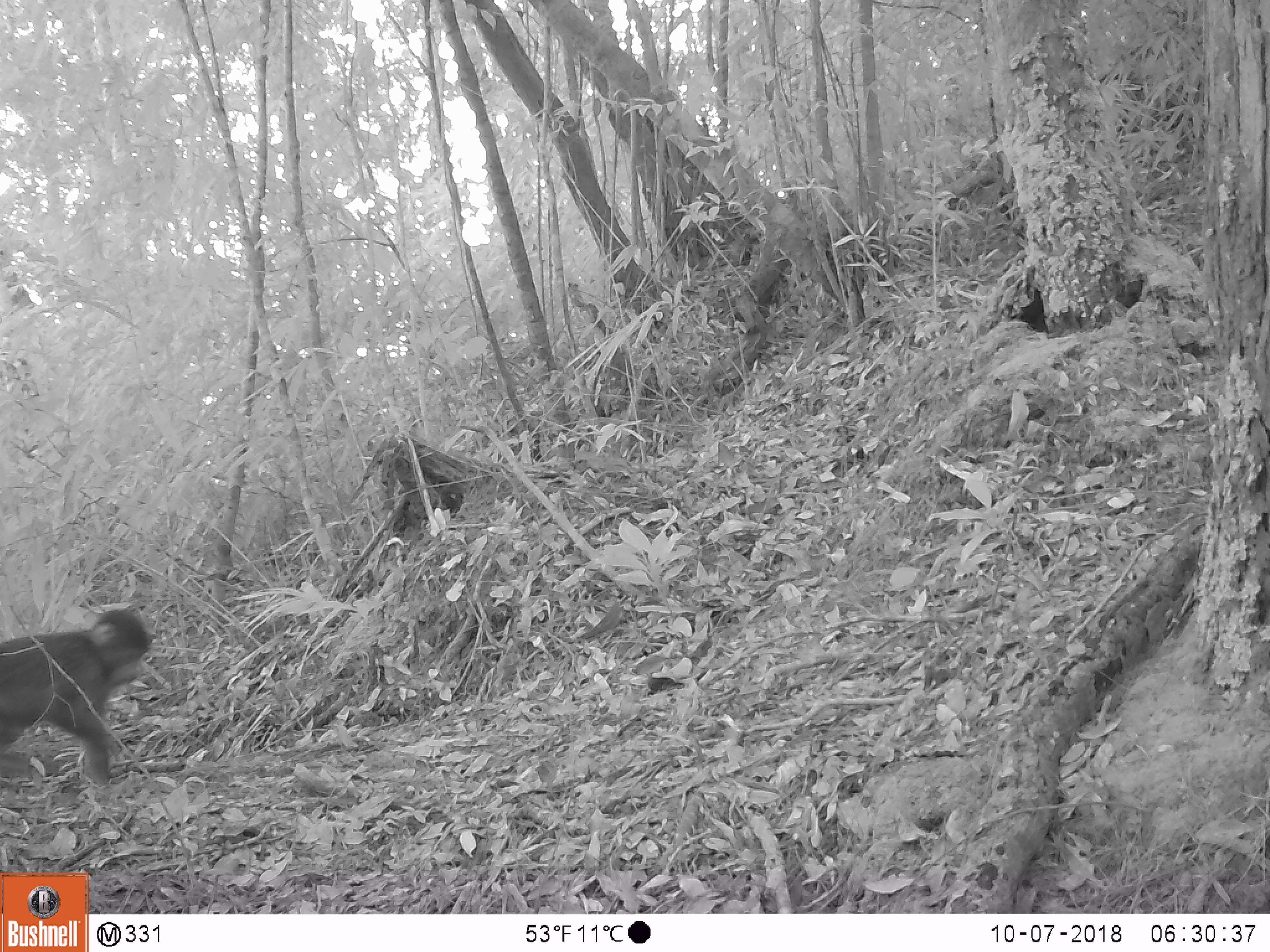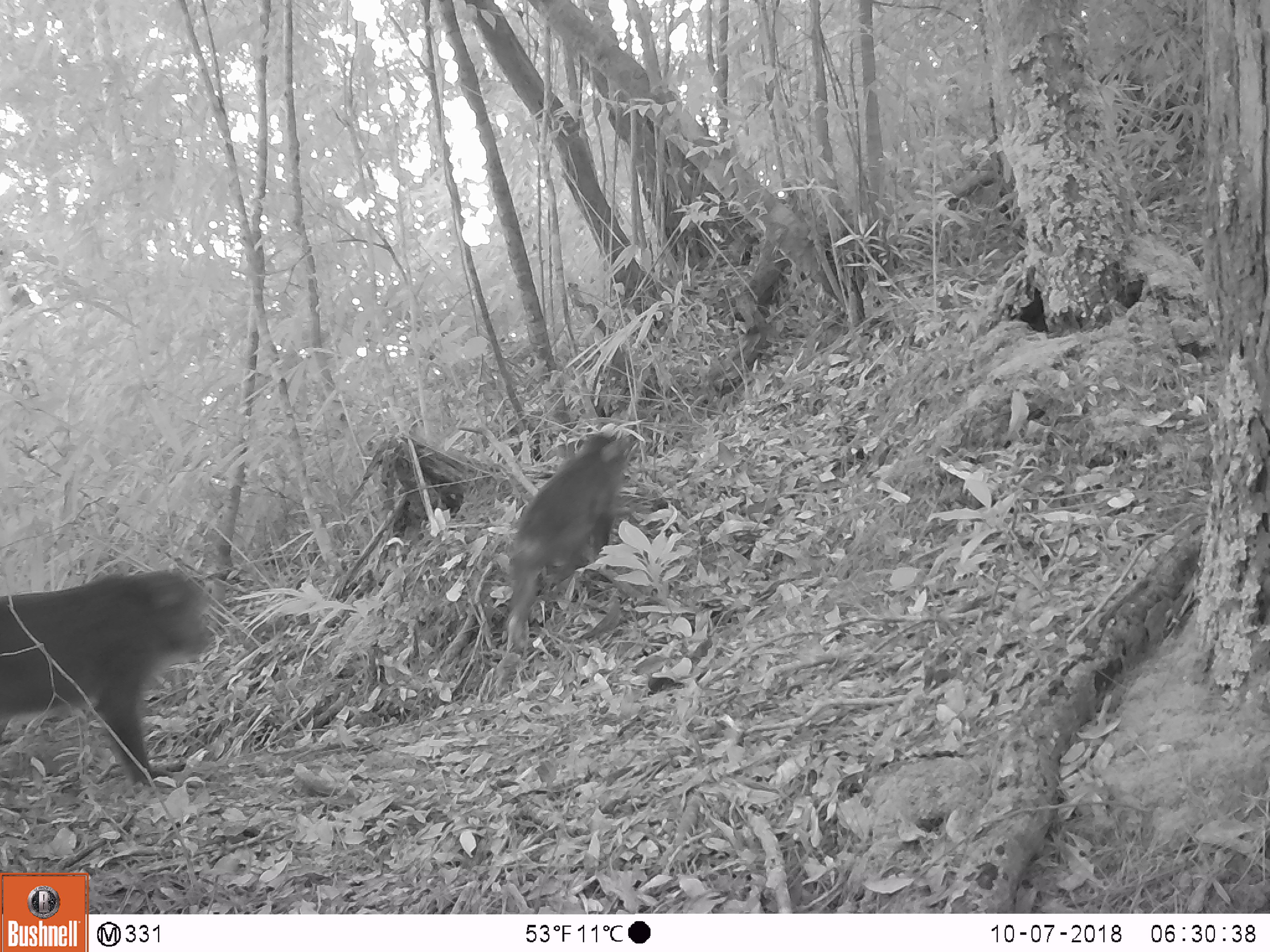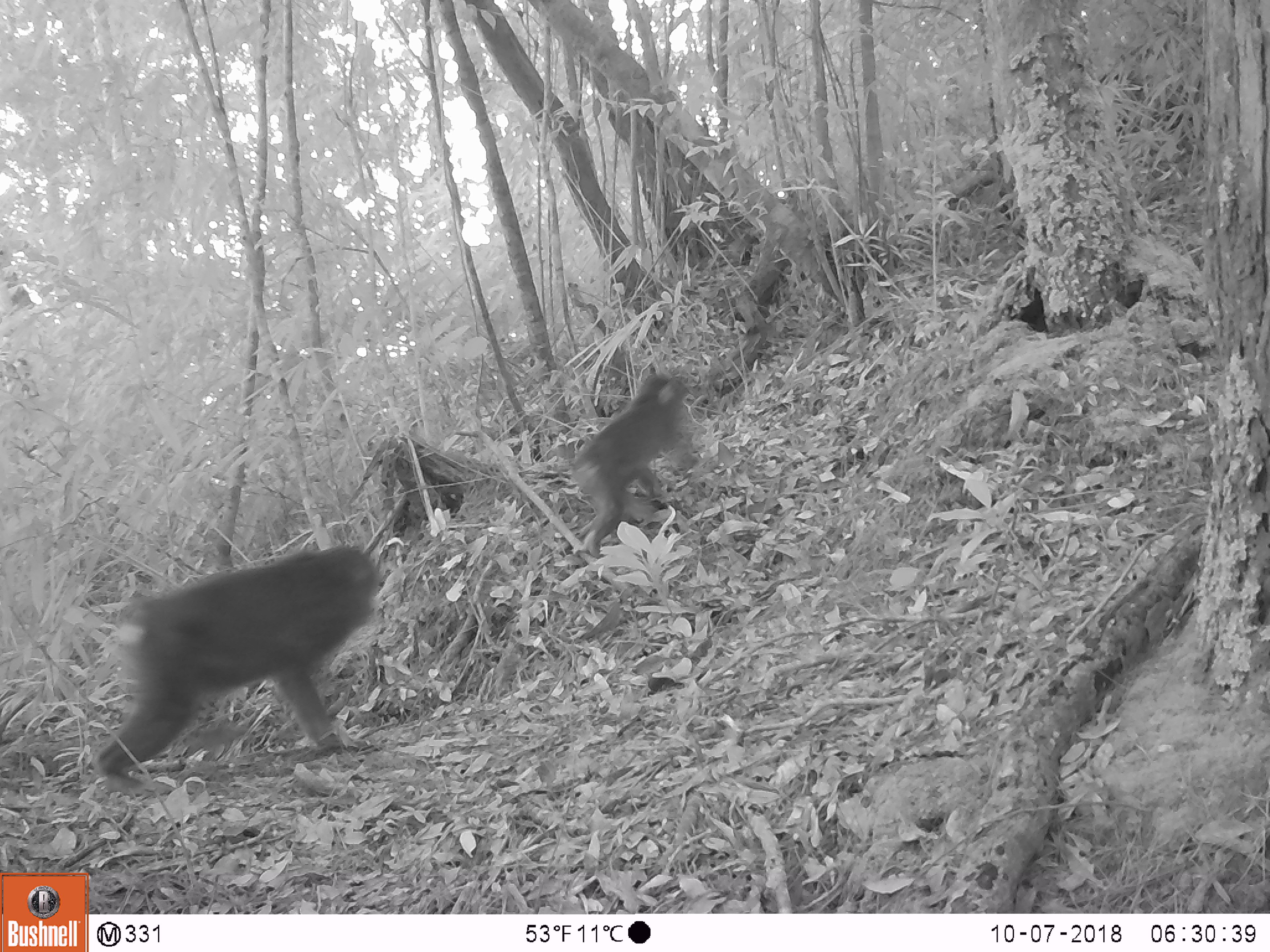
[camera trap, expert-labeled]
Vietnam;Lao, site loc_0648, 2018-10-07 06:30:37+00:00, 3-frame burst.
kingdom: Animalia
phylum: Chordata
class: Mammalia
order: Primates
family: Cercopithecidae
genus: Macaca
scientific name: Macaca arctoides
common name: stump-tailed macaque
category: stump tailed macaque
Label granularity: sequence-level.